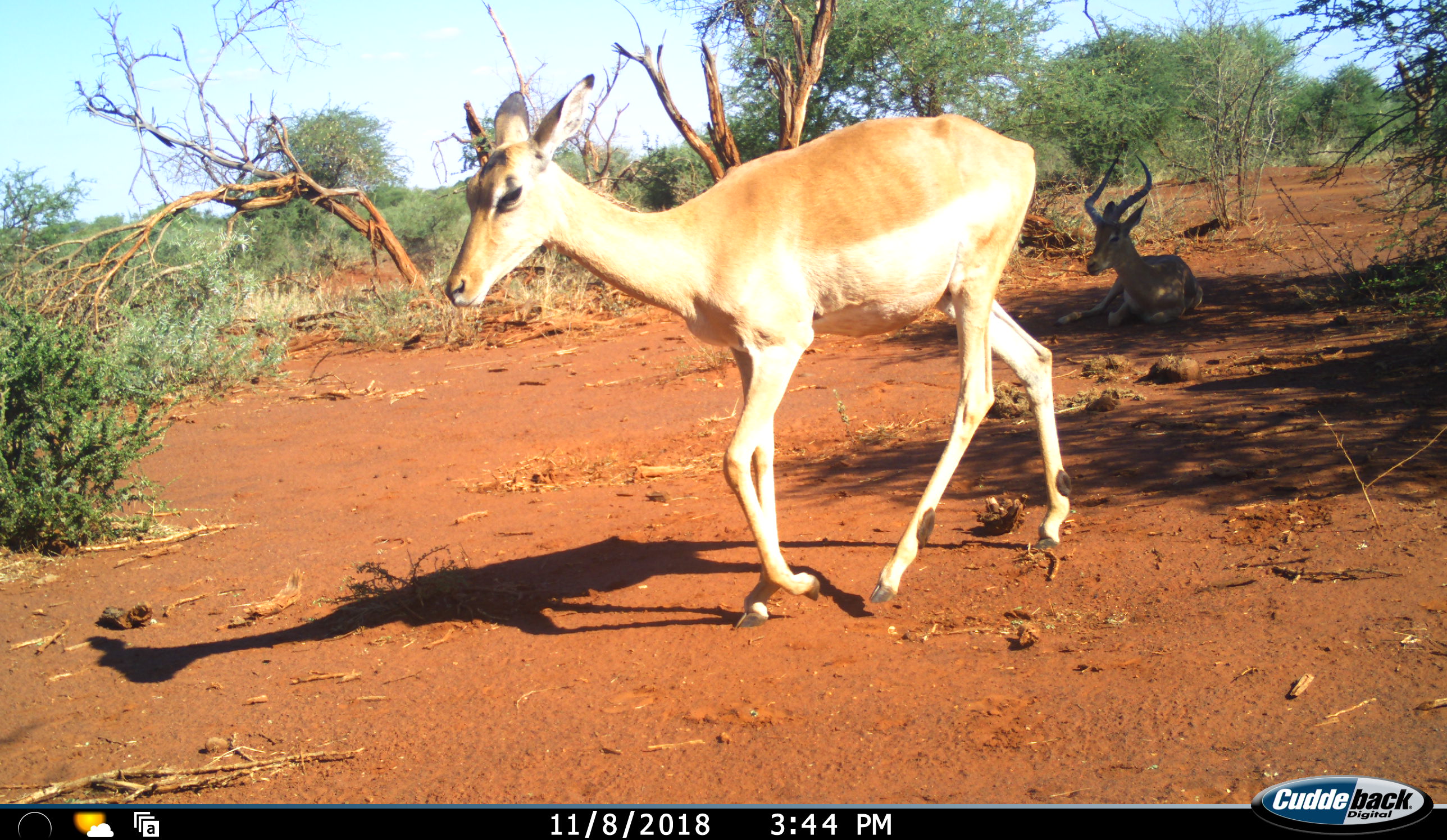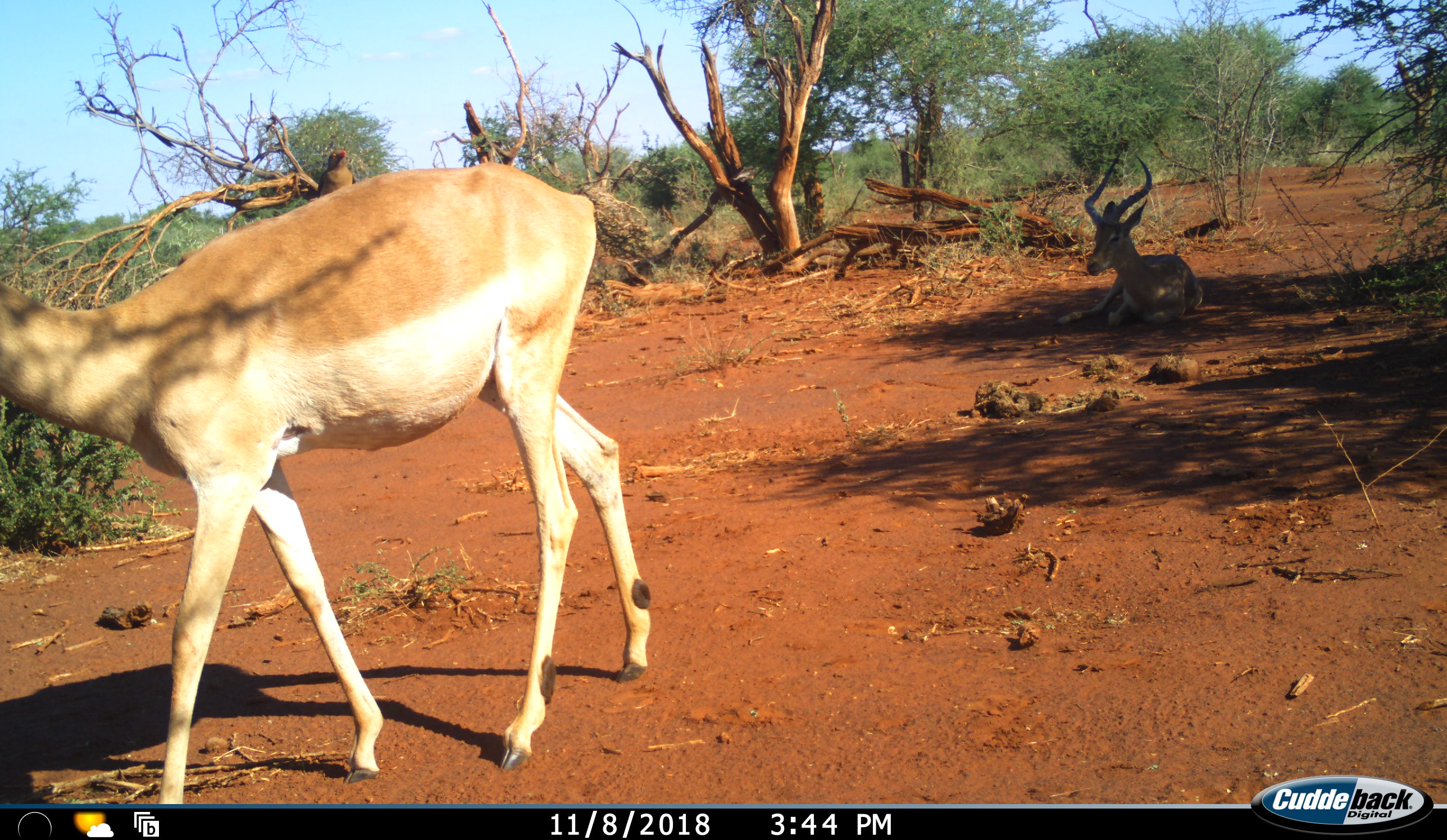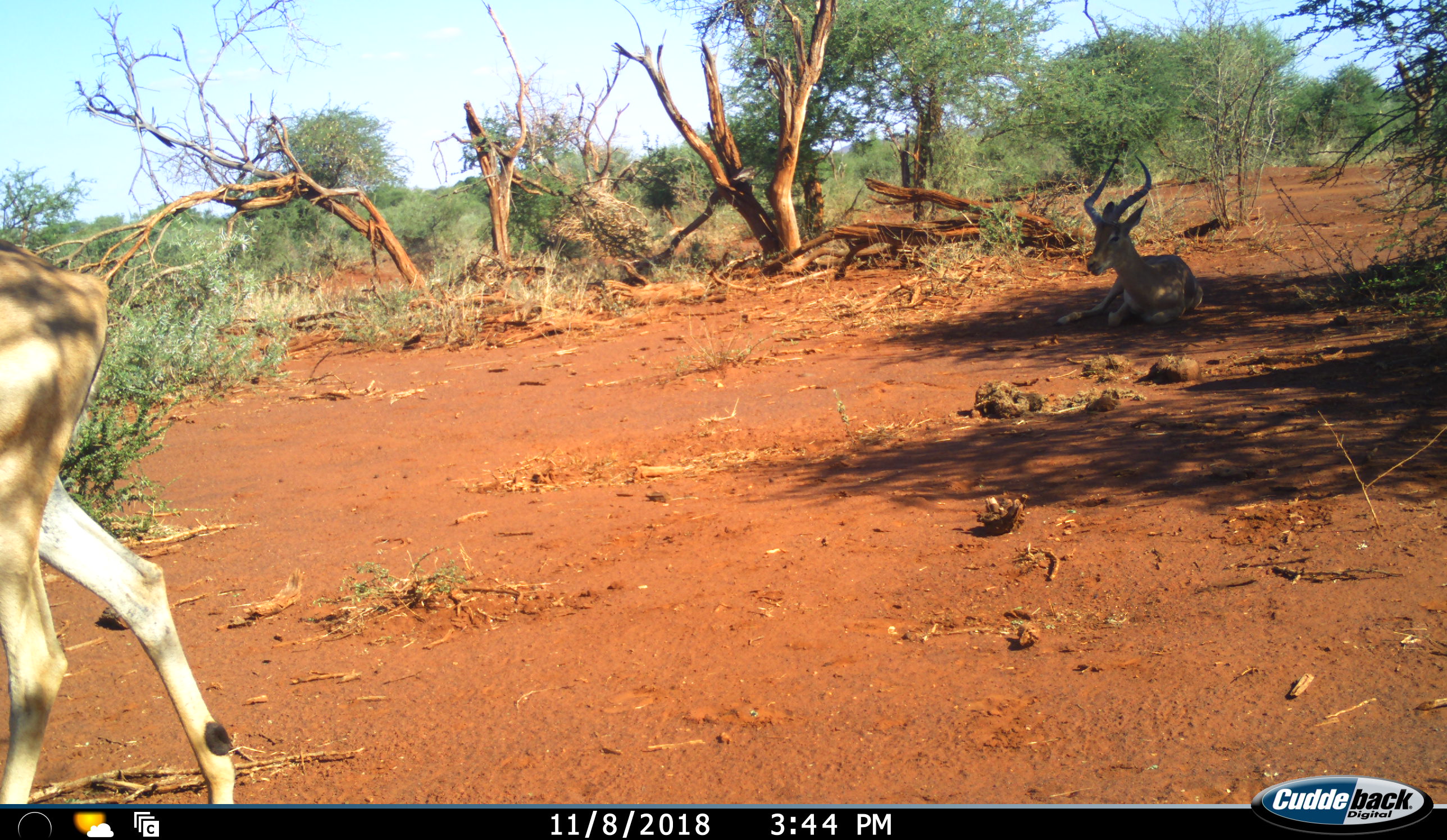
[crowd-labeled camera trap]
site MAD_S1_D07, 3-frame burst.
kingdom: Animalia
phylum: Chordata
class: Mammalia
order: Artiodactyla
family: Bovidae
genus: Aepyceros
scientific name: Aepyceros melampus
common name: impala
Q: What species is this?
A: Impala (Aepyceros melampus).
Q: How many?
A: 2.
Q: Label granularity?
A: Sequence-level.